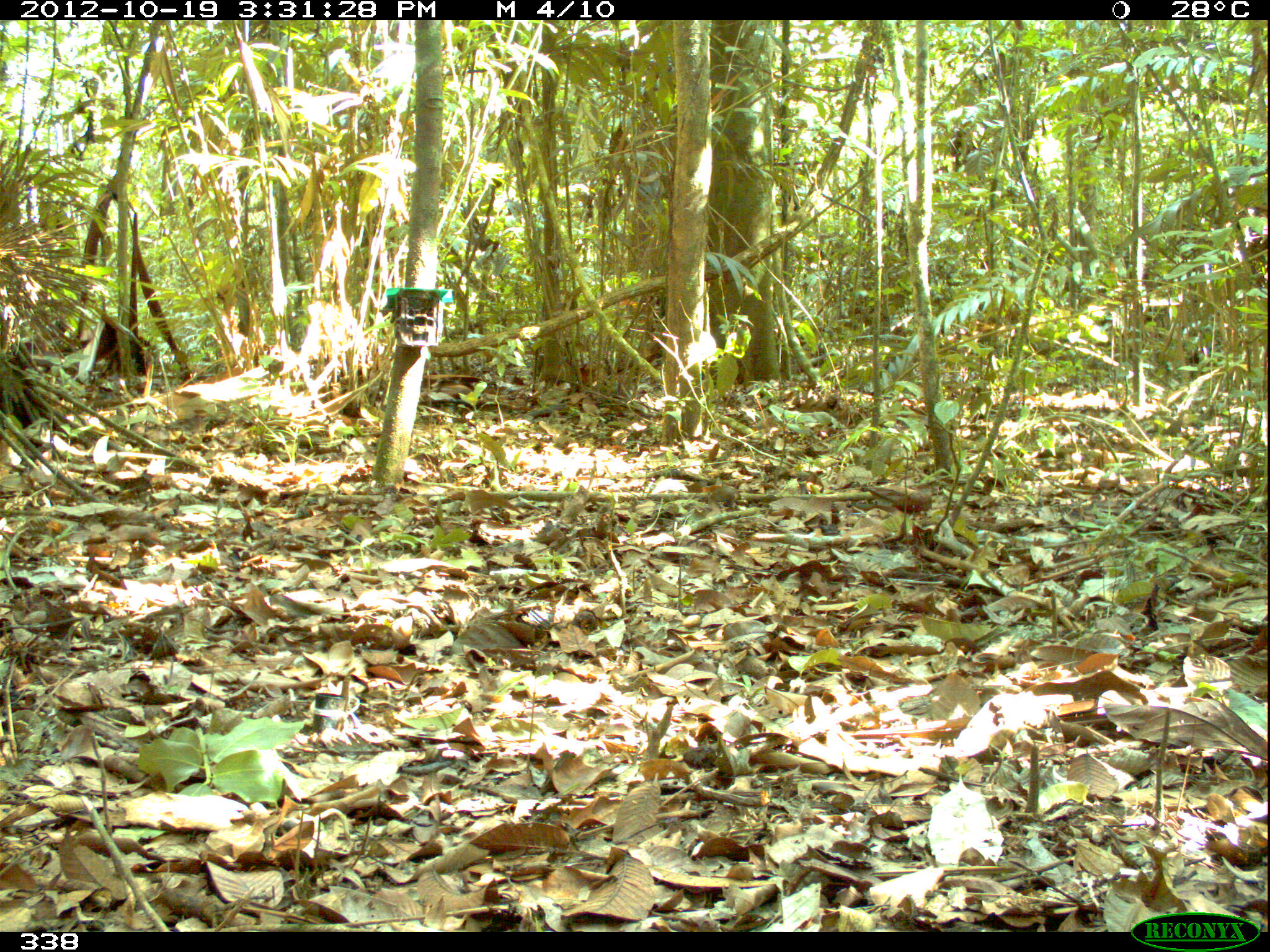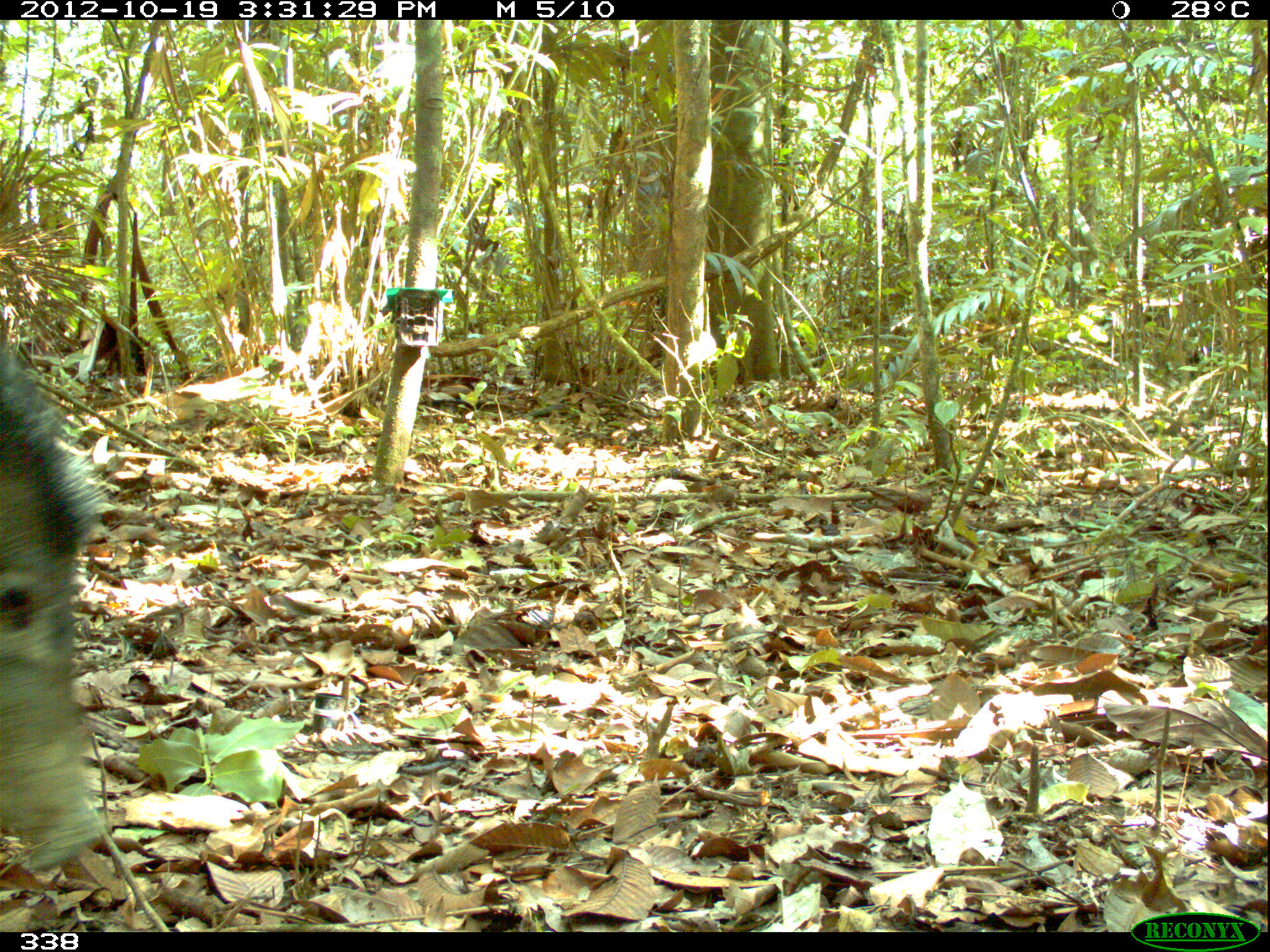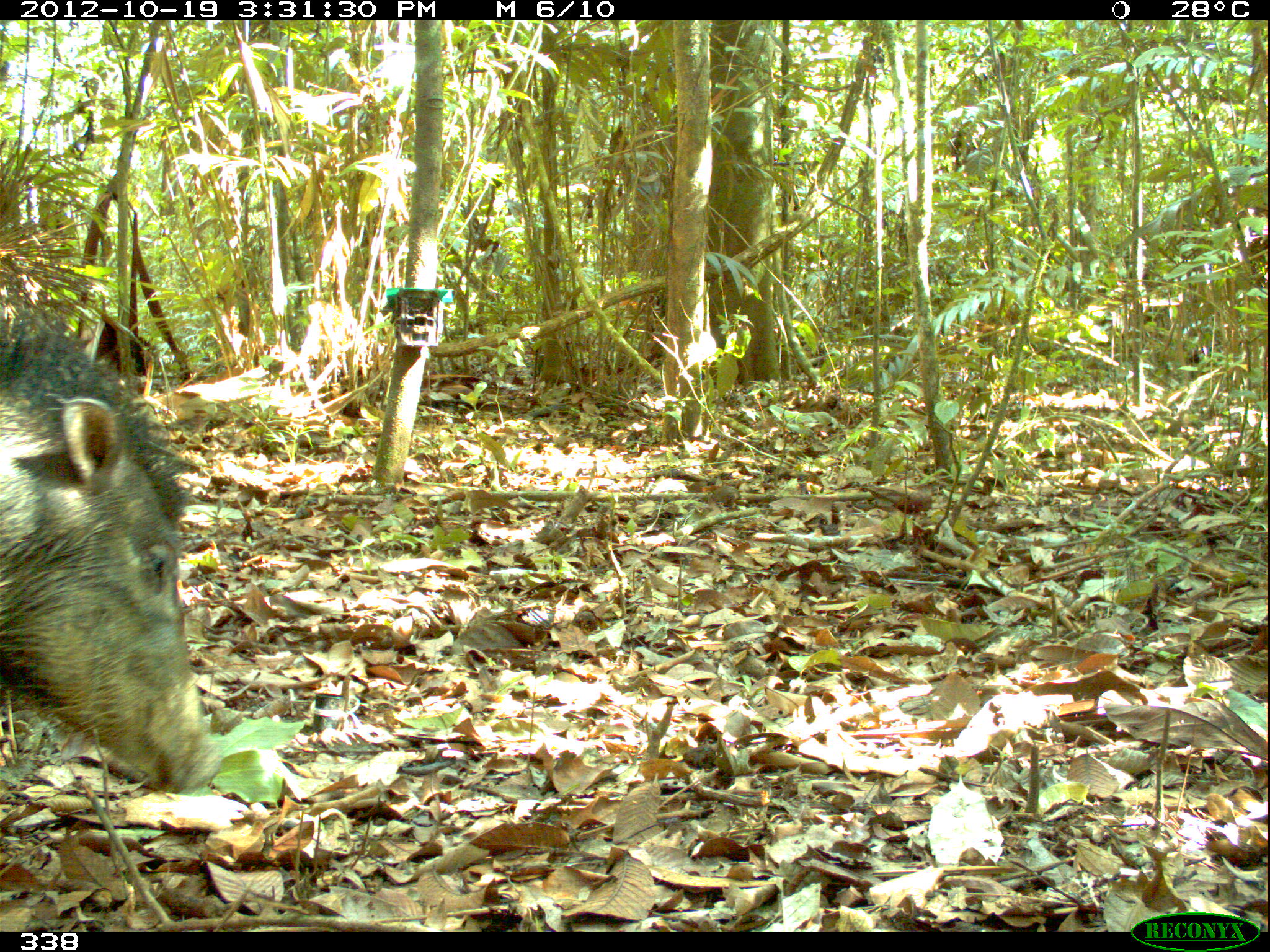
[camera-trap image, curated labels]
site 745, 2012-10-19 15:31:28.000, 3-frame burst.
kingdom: Animalia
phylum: Chordata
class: Mammalia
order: Artiodactyla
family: Tayassuidae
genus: Tayassu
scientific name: Tayassu pecari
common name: white-lipped peccary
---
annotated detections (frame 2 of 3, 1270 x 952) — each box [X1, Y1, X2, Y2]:
tayassu pecari: [0, 343, 106, 875]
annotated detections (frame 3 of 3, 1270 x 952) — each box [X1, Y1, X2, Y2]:
tayassu pecari: [0, 330, 231, 795]